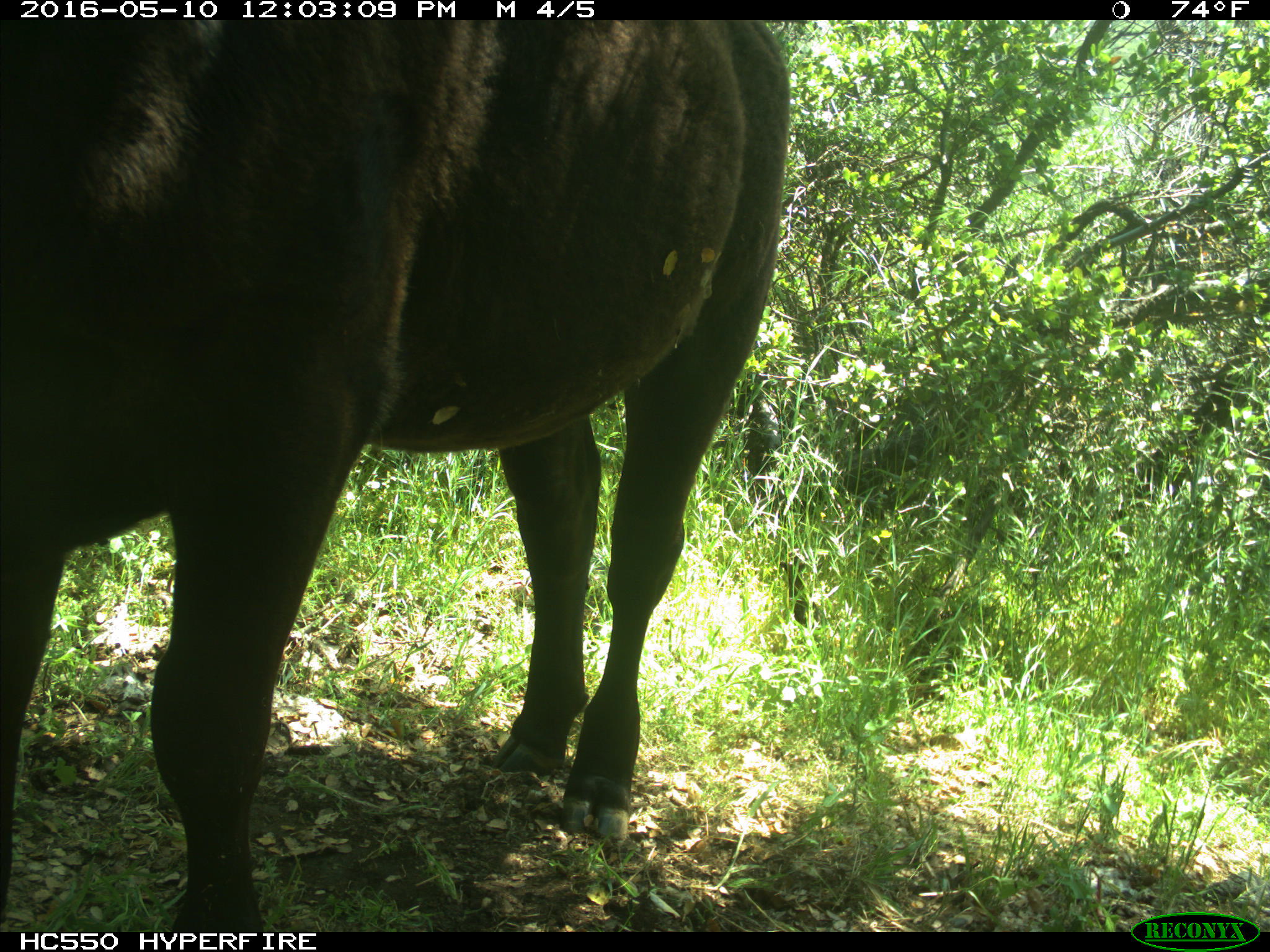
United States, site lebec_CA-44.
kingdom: Animalia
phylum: Chordata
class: Mammalia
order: Artiodactyla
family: Bovidae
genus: Bos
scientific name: Bos taurus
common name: domestic cow